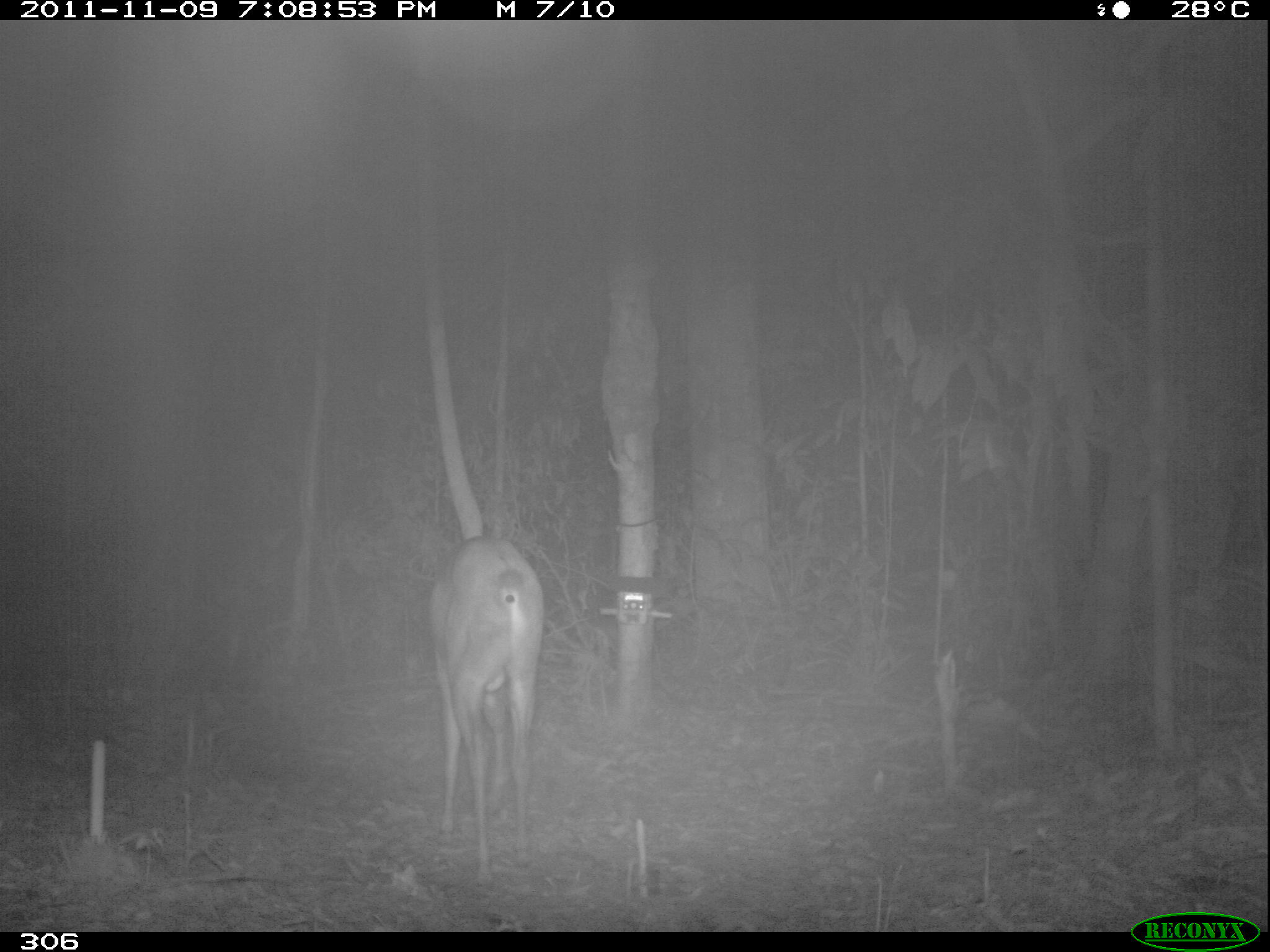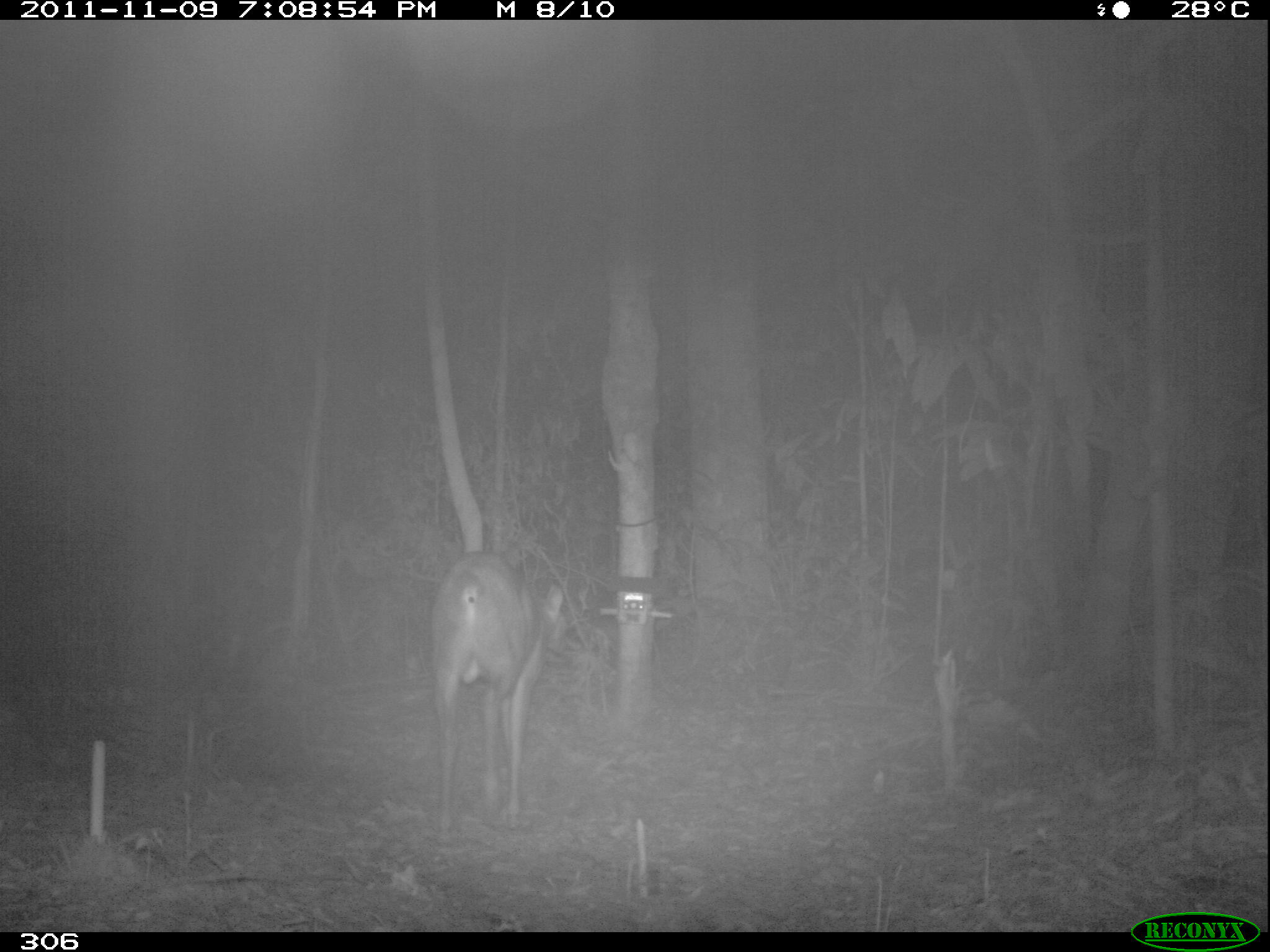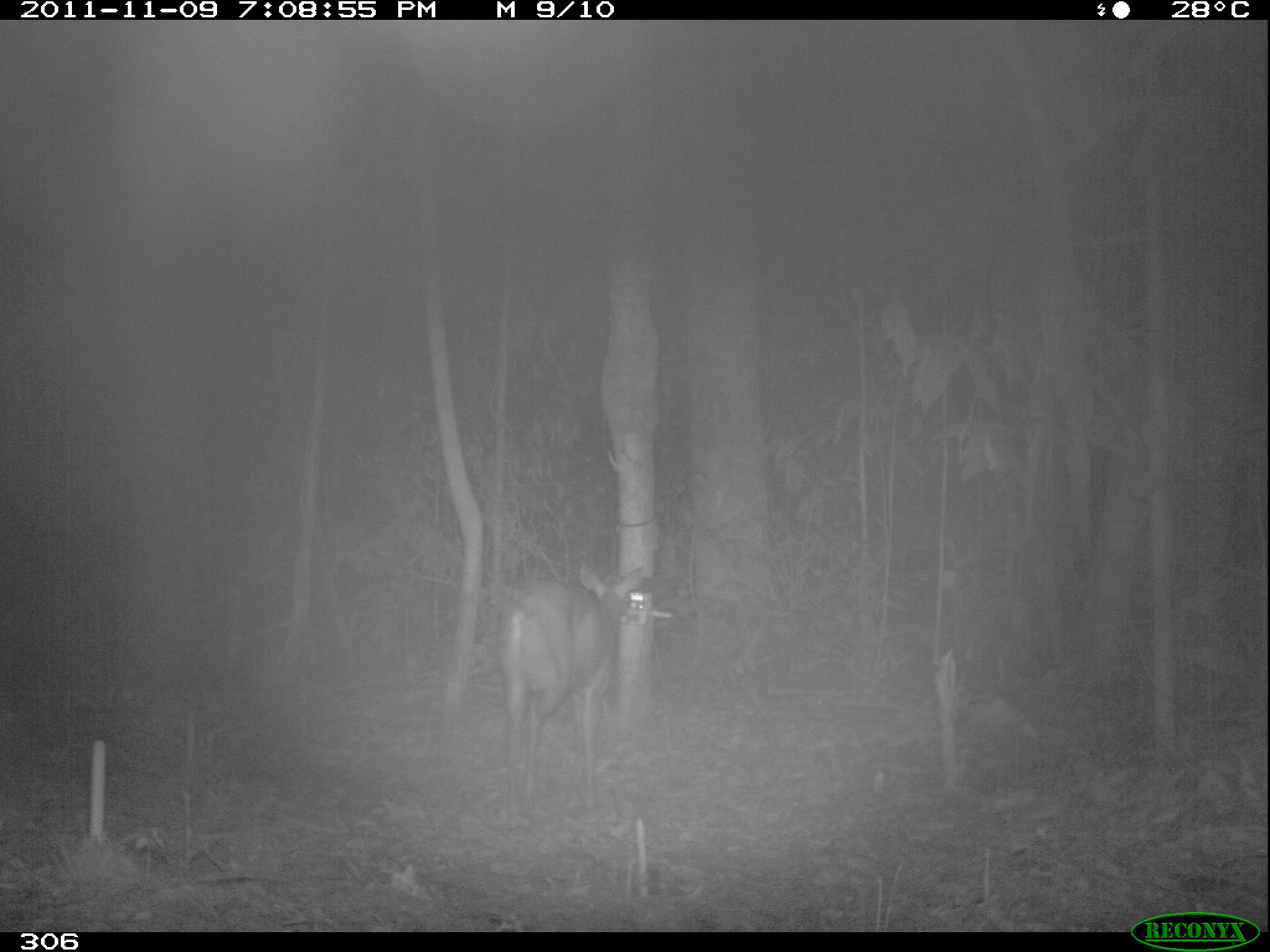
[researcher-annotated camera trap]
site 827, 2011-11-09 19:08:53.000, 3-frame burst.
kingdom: Animalia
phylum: Chordata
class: Mammalia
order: Artiodactyla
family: Cervidae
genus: Mazama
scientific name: Mazama americana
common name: red brocket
Mazama americana (red brocket).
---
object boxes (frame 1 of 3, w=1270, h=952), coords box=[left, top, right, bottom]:
mazama americana: box=[427, 534, 545, 888]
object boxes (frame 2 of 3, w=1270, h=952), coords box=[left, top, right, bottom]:
mazama americana: box=[427, 549, 564, 842]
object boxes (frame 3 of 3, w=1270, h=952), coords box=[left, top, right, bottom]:
mazama americana: box=[494, 560, 642, 815]